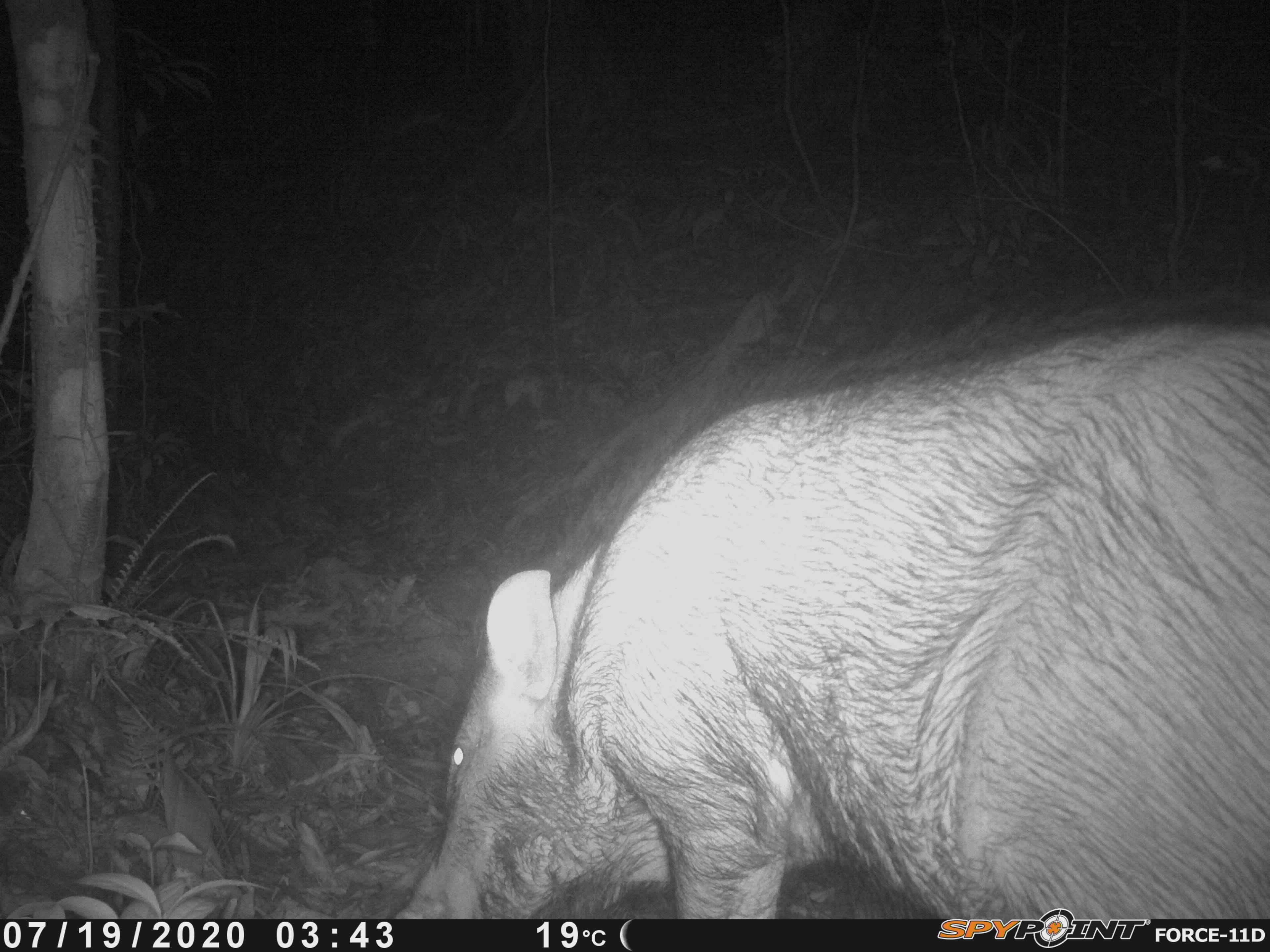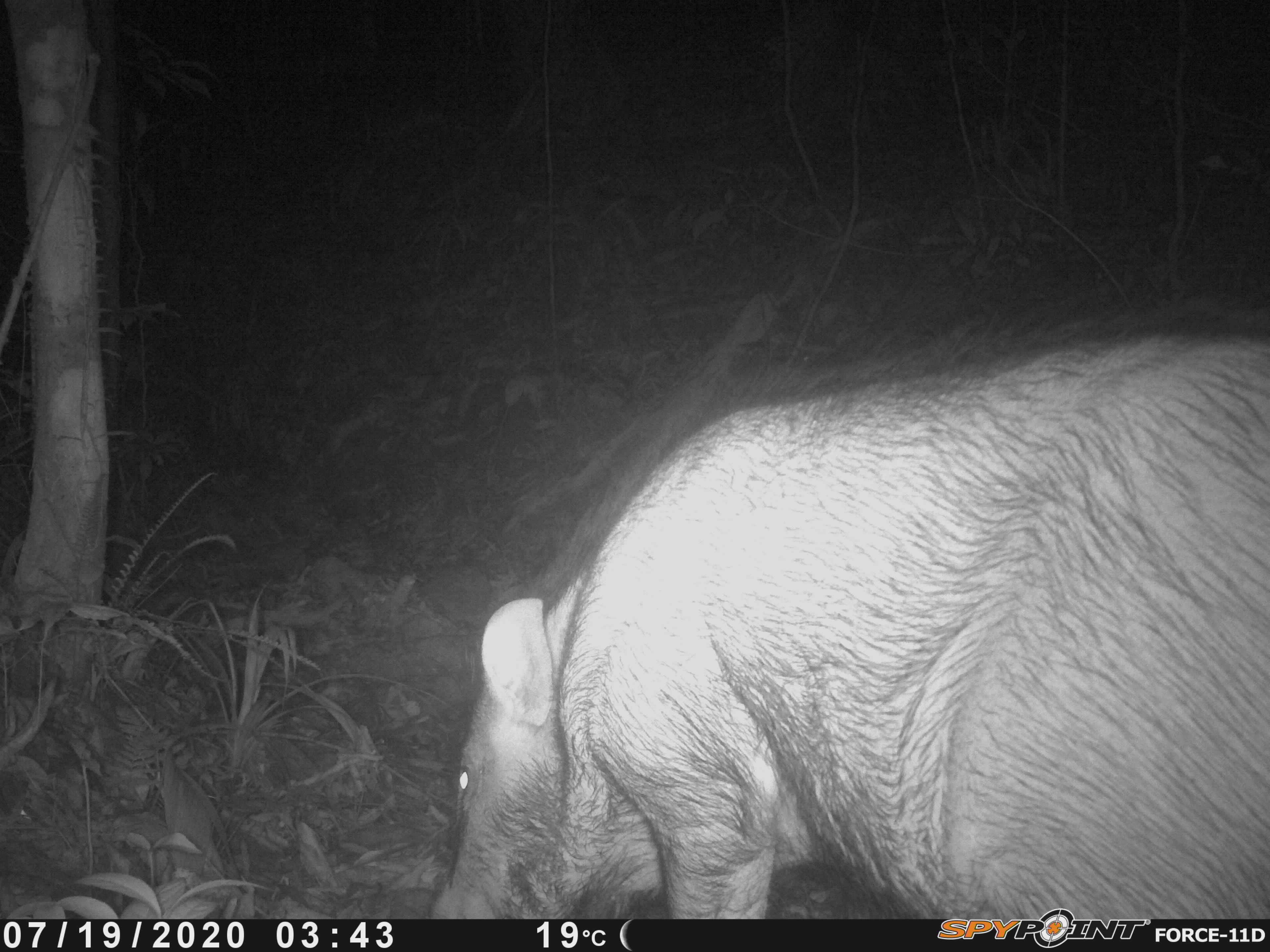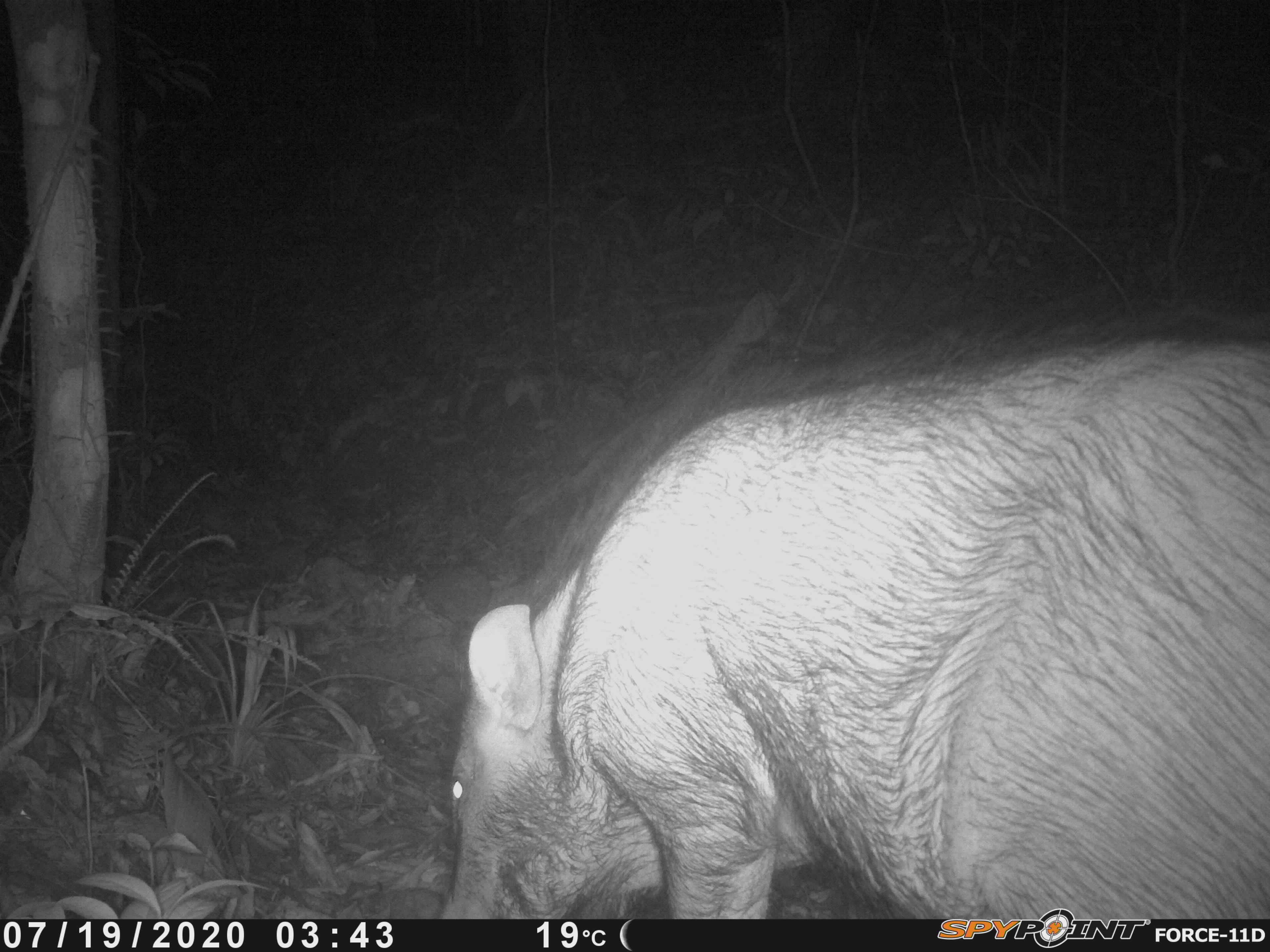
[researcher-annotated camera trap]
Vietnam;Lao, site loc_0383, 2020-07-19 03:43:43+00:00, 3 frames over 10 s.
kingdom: Animalia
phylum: Chordata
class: Mammalia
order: Artiodactyla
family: Suidae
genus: Sus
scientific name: Sus scrofa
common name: eurasian wild pig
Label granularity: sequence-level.